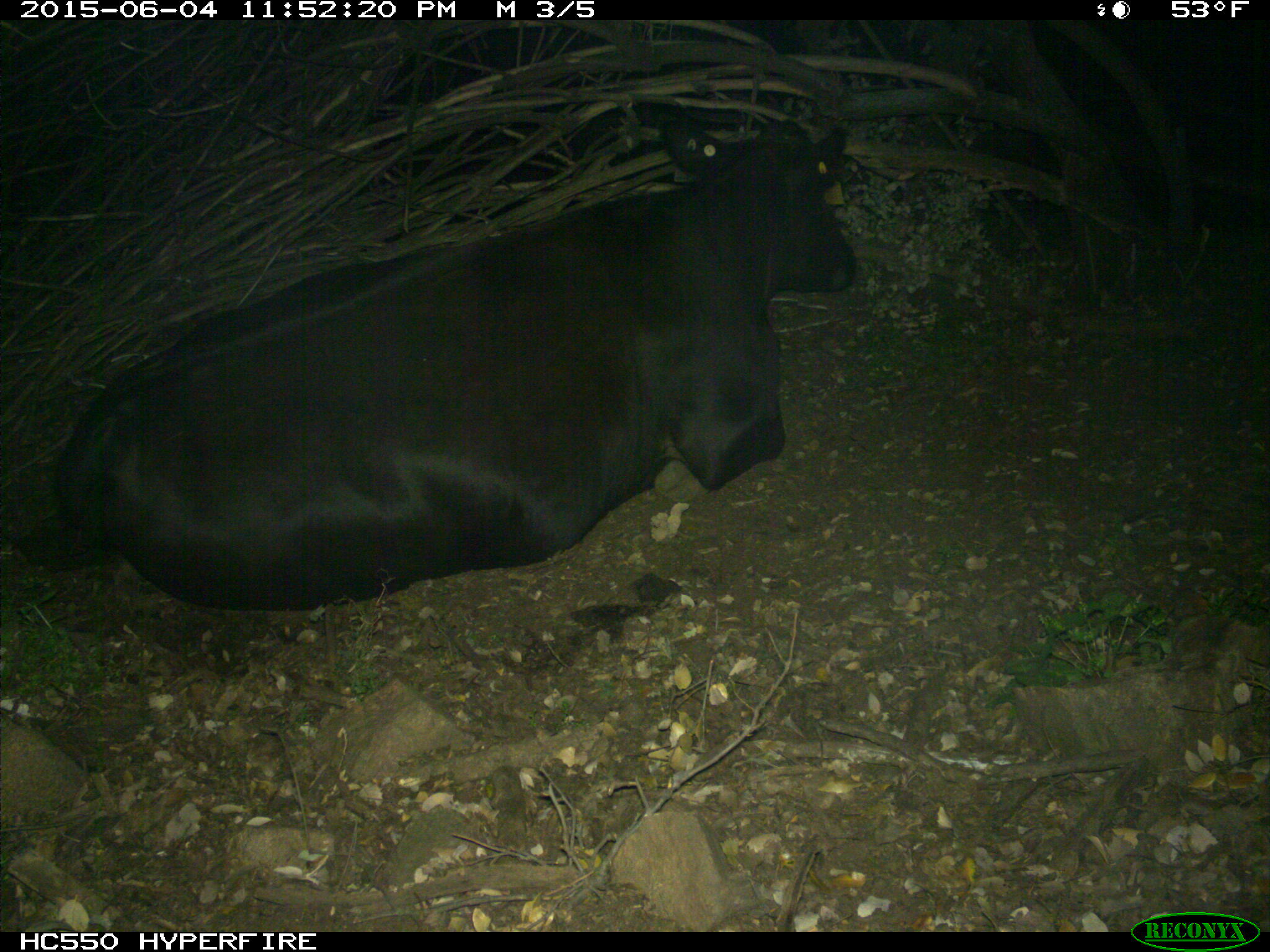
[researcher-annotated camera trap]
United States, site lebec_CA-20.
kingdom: Animalia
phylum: Chordata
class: Mammalia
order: Artiodactyla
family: Bovidae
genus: Bos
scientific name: Bos taurus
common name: domestic cow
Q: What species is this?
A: Bos taurus (domestic cow).